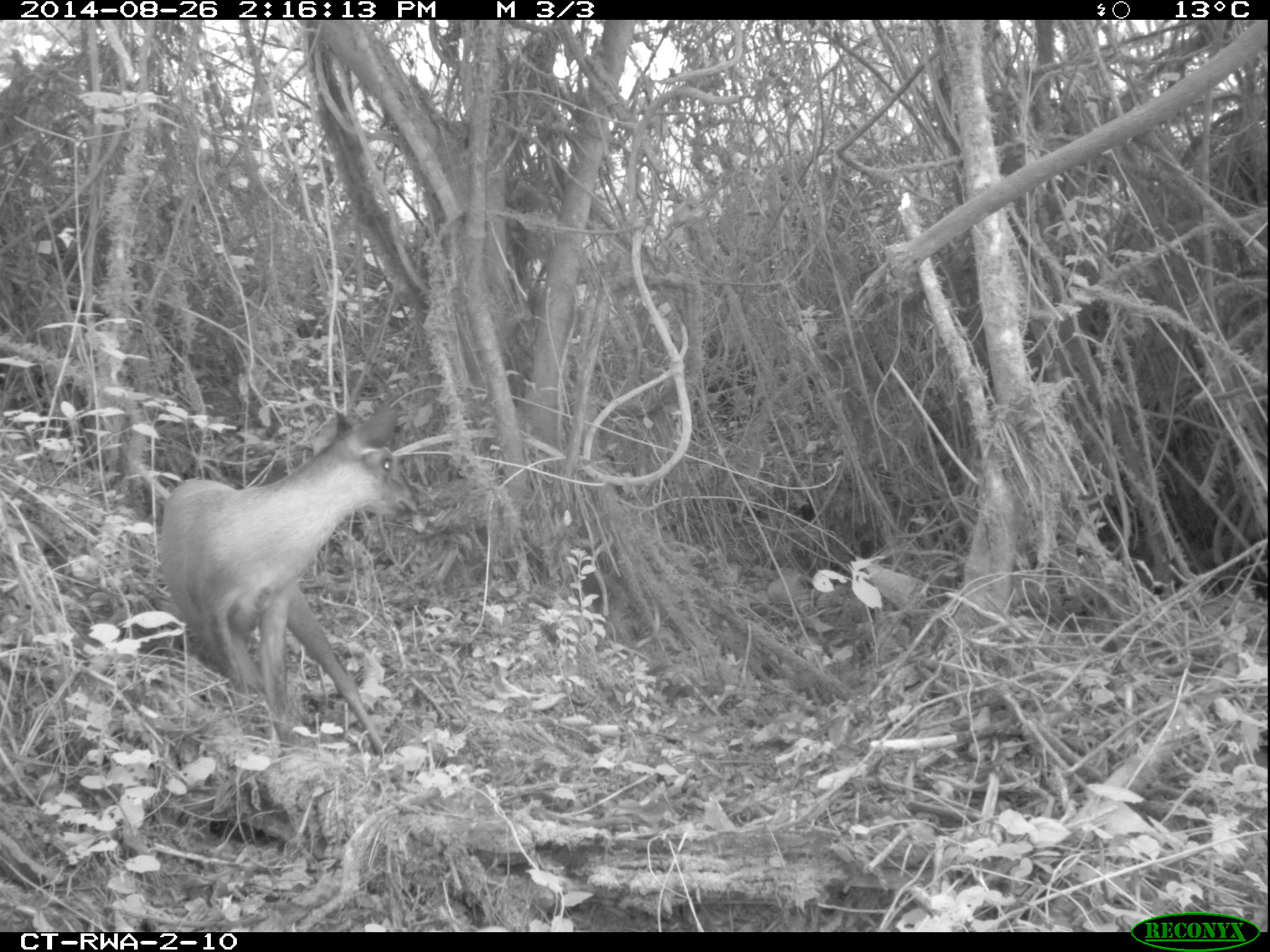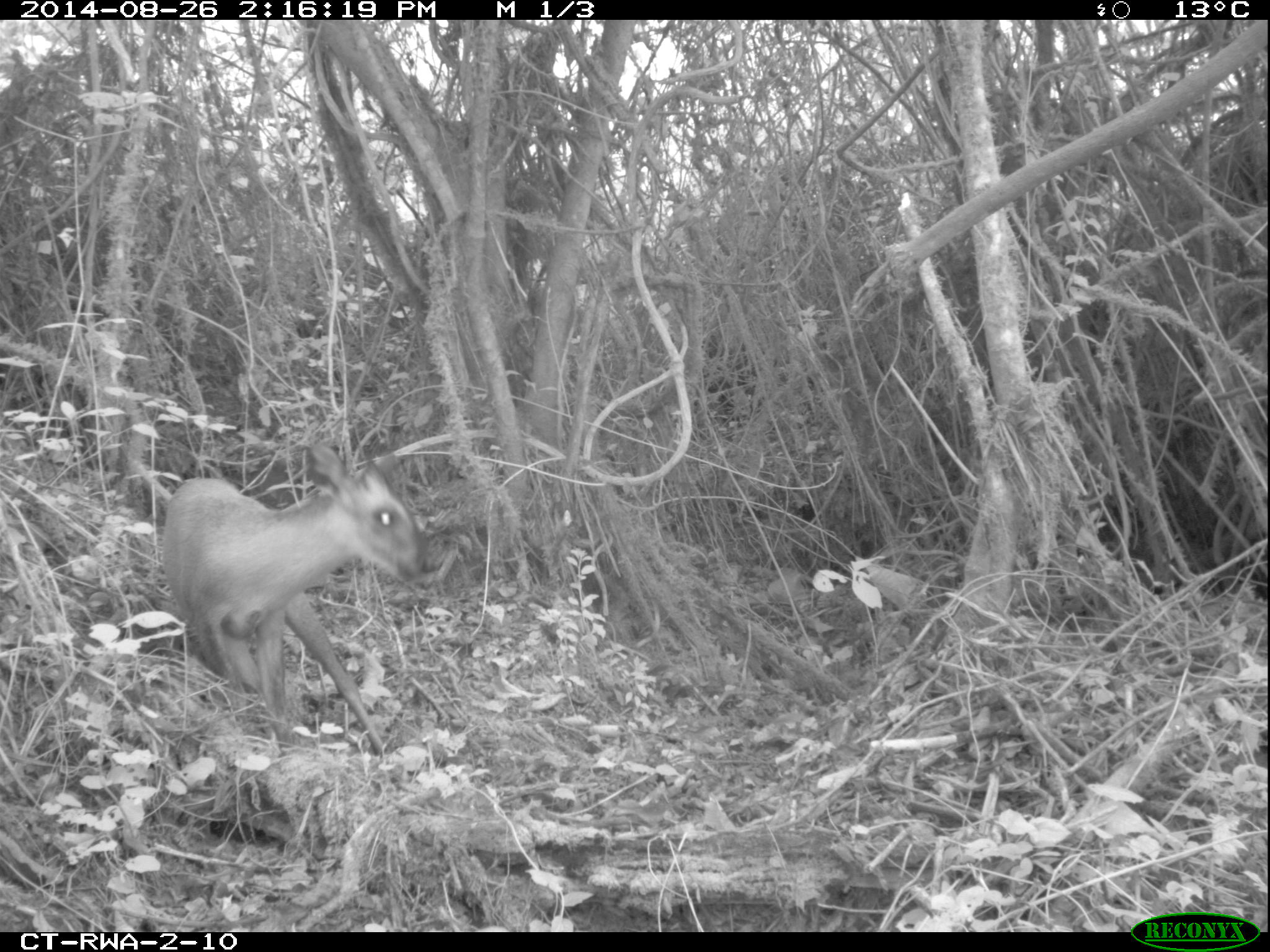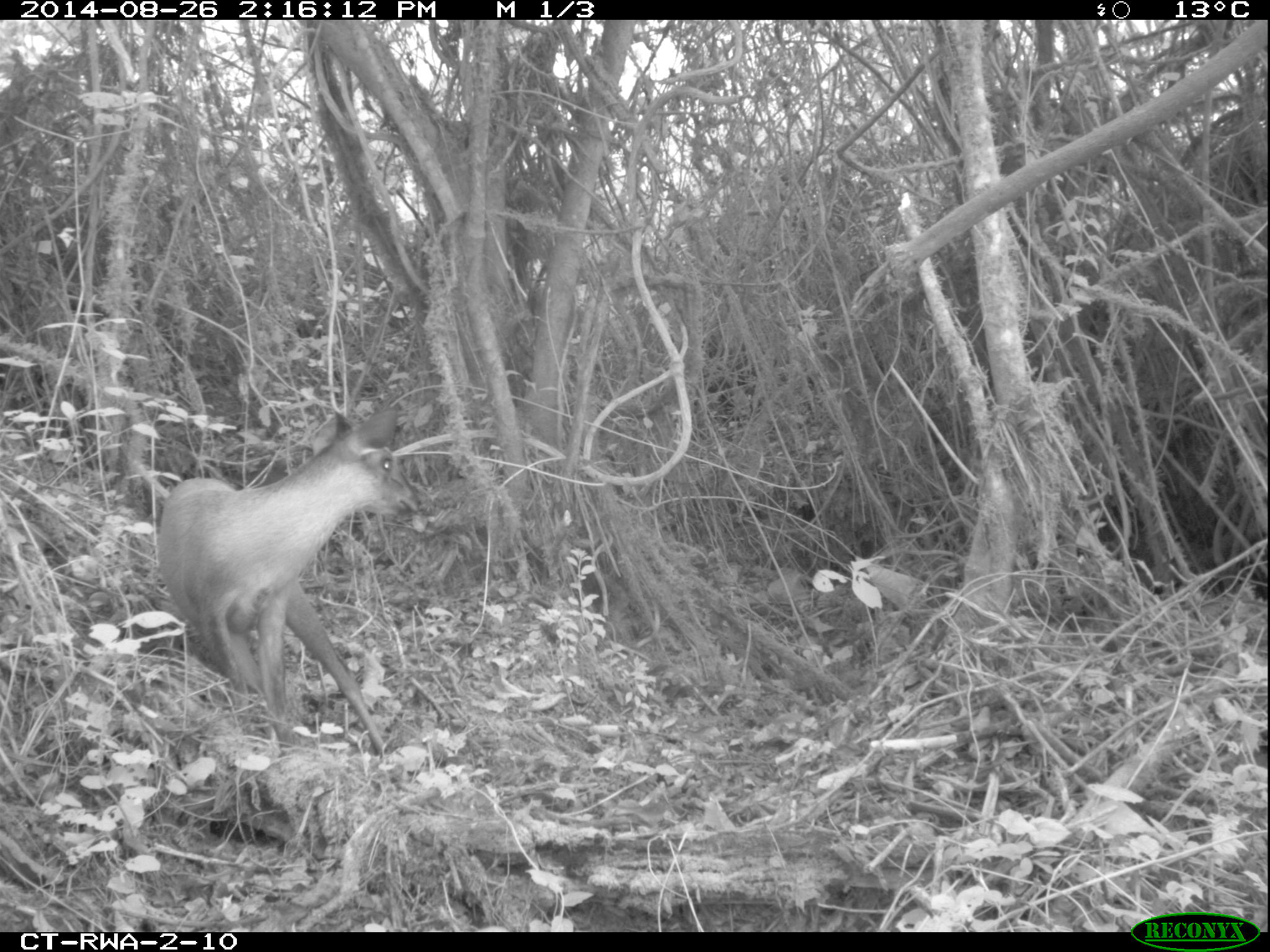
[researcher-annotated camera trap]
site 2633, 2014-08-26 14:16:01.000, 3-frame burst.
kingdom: Animalia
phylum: Chordata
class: Mammalia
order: Artiodactyla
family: Bovidae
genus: Cephalophus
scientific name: Cephalophus nigrifrons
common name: black-fronted duiker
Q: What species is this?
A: Cephalophus nigrifrons (black-fronted duiker).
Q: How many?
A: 1.